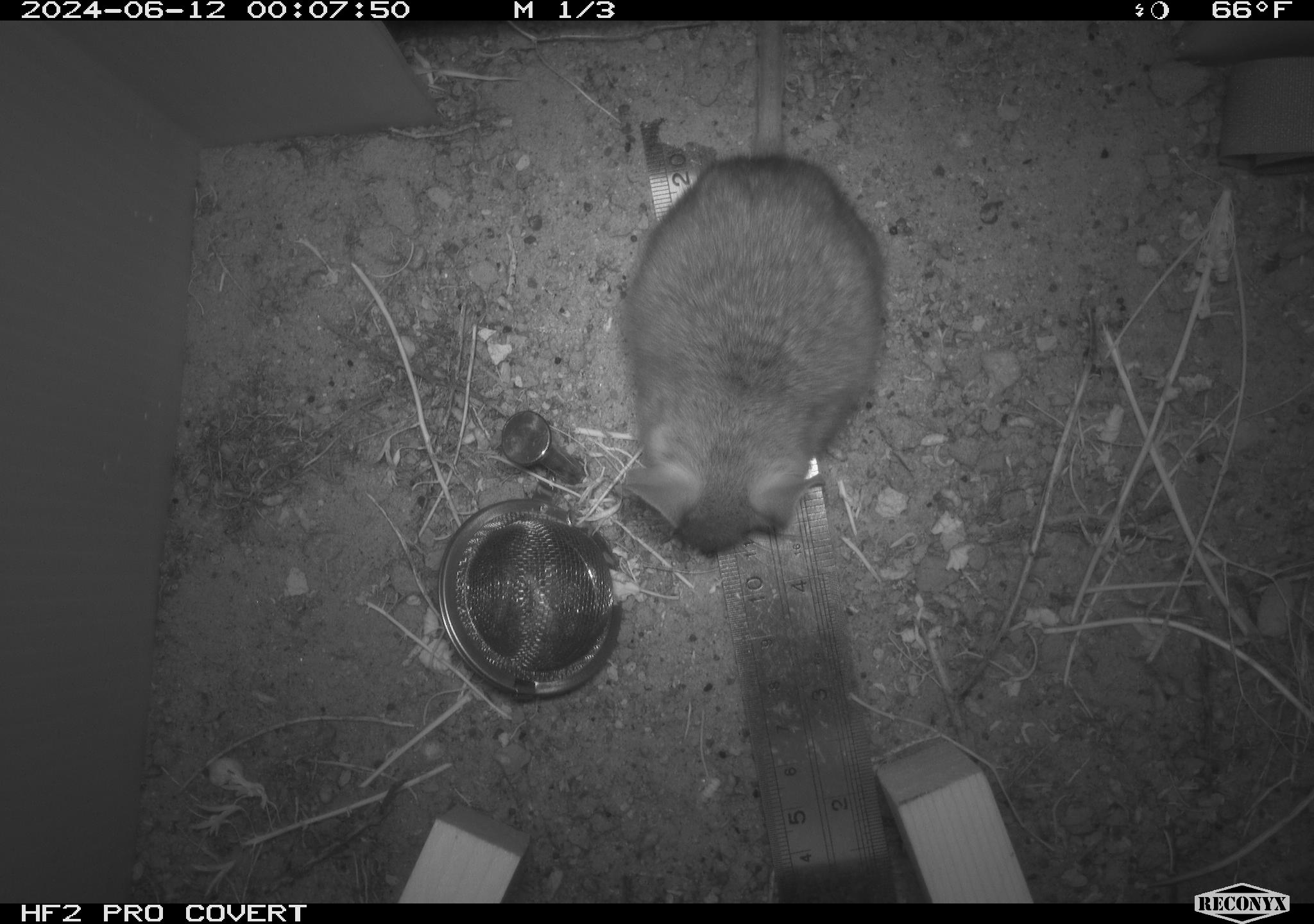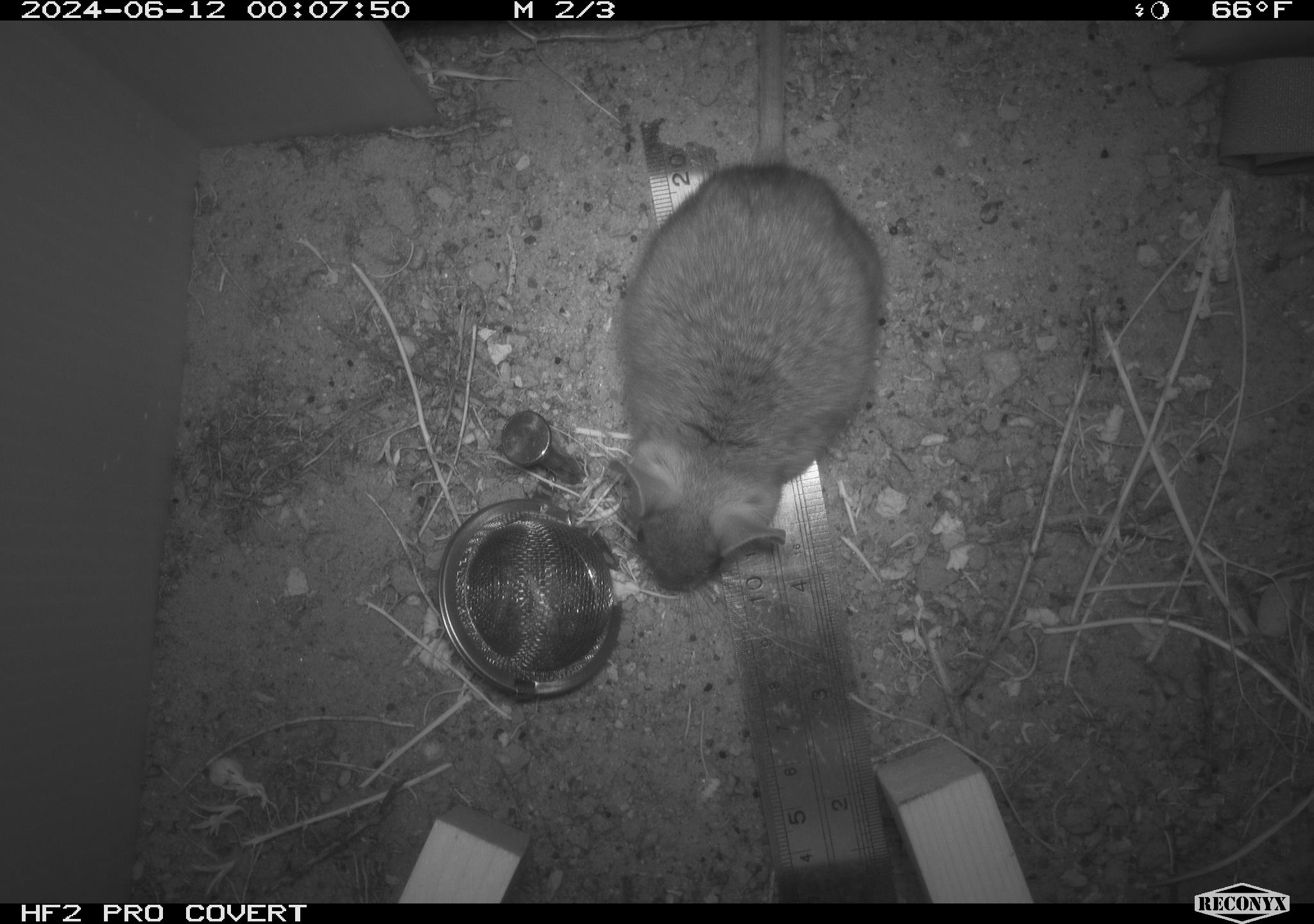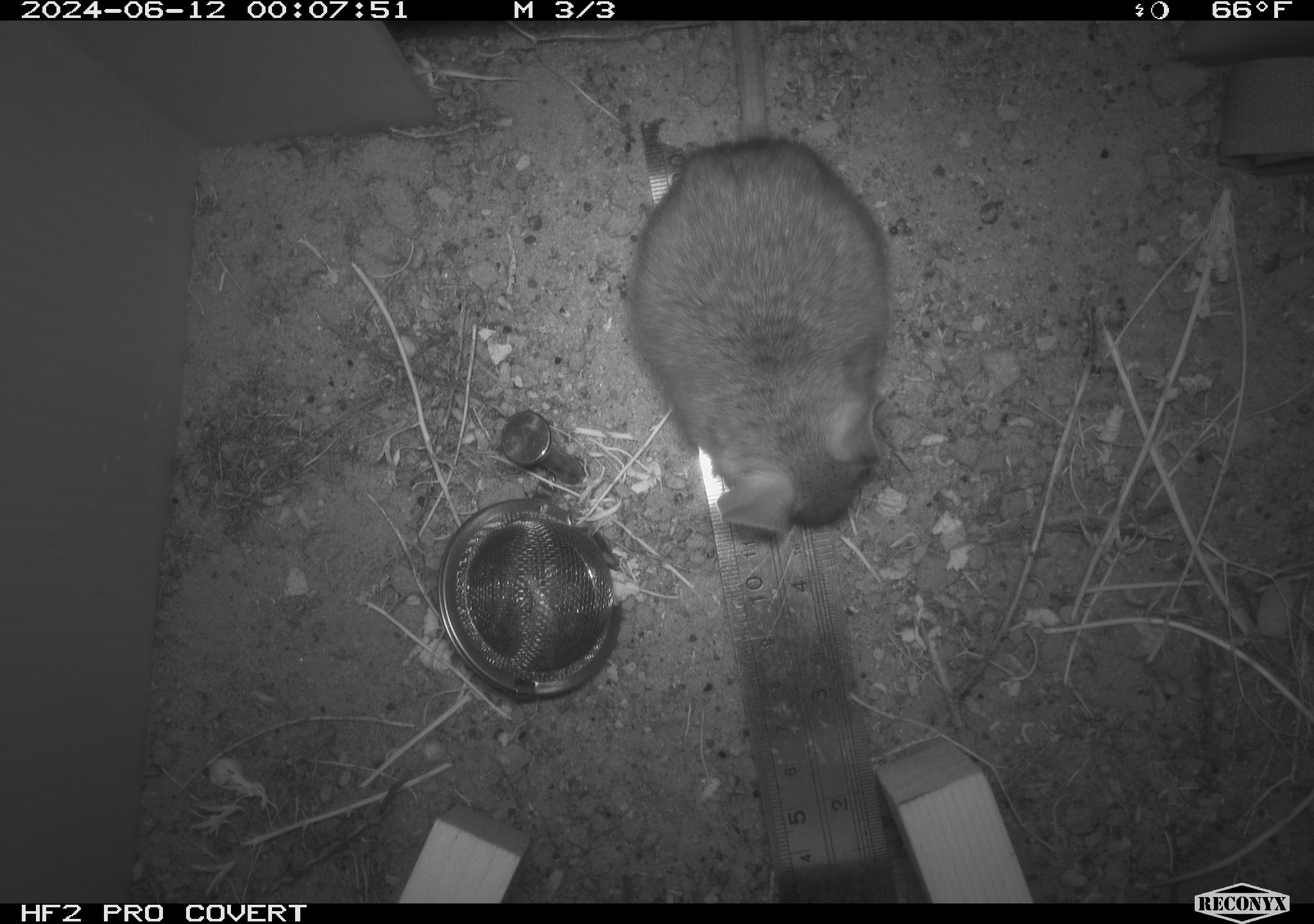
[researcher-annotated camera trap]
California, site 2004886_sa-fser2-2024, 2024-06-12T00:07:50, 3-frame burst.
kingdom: Animalia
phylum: Chordata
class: Mammalia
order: Rodentia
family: Cricetidae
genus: Neotoma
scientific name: Neotoma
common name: pack rat or woodrat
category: neotoma species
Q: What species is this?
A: Neotoma species (pack rat or woodrat) (Neotoma).